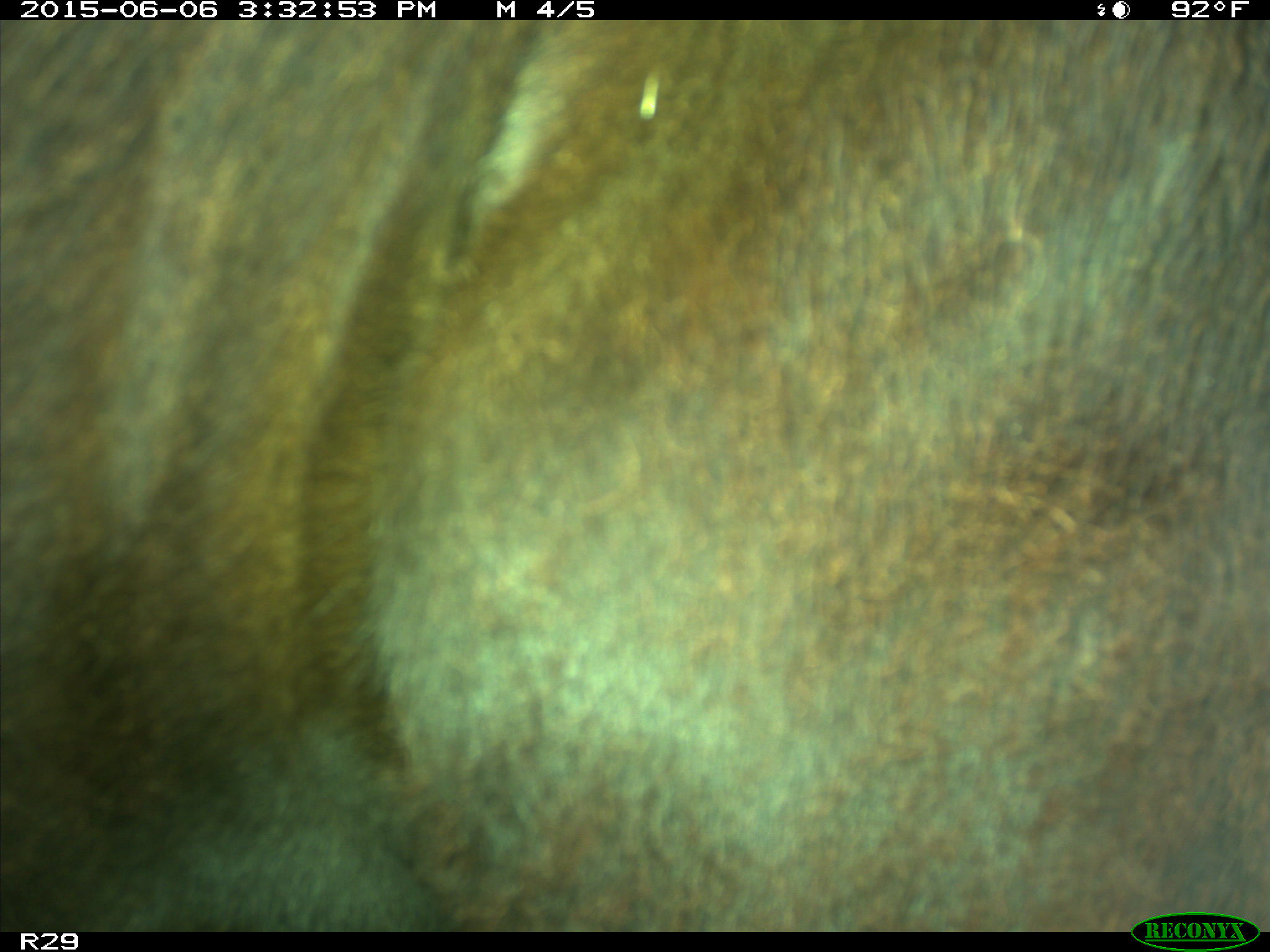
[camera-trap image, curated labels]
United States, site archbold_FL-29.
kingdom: Animalia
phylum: Chordata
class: Mammalia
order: Artiodactyla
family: Bovidae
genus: Bos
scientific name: Bos taurus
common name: domestic cow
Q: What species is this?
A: Bos taurus (domestic cow).